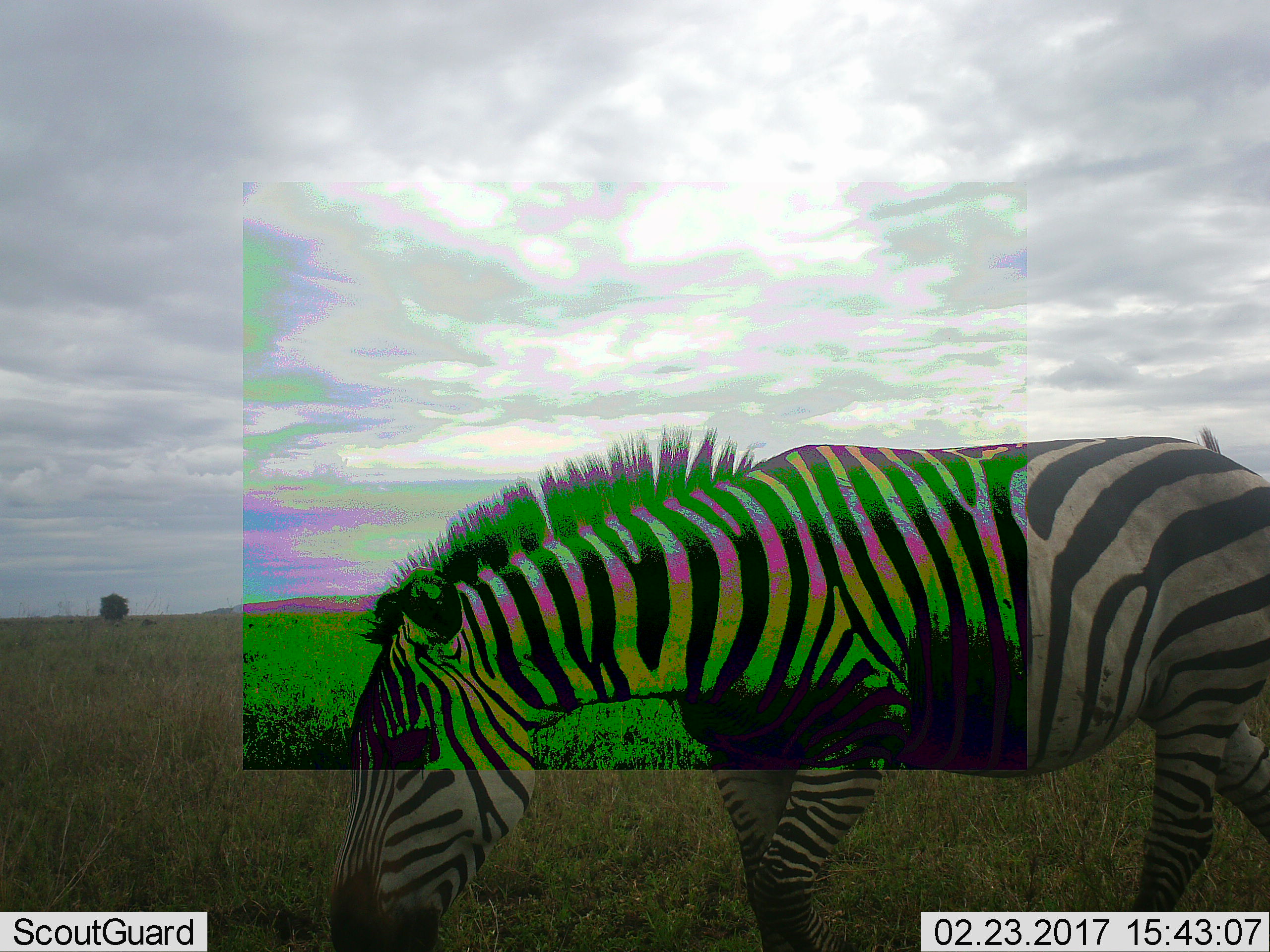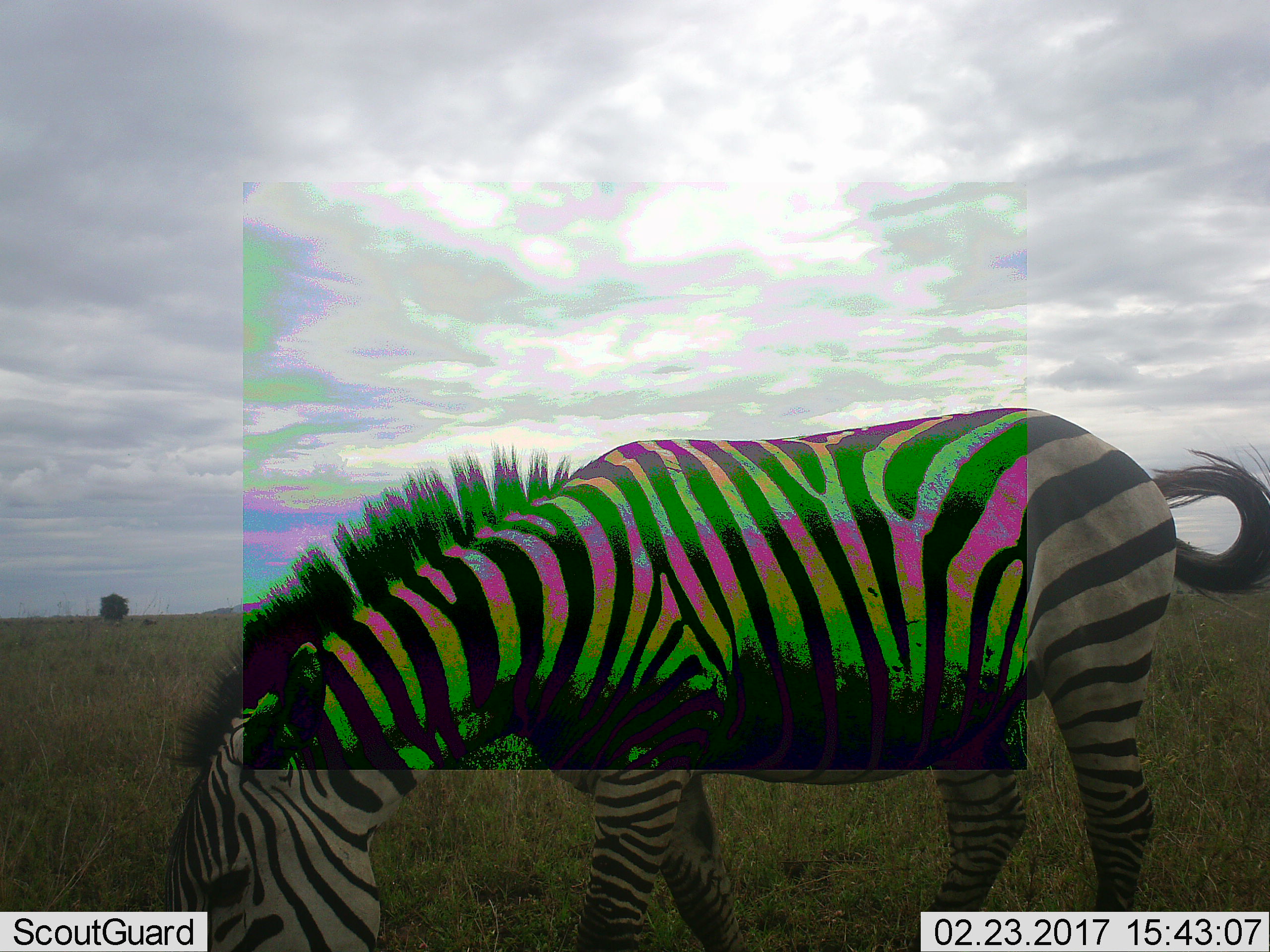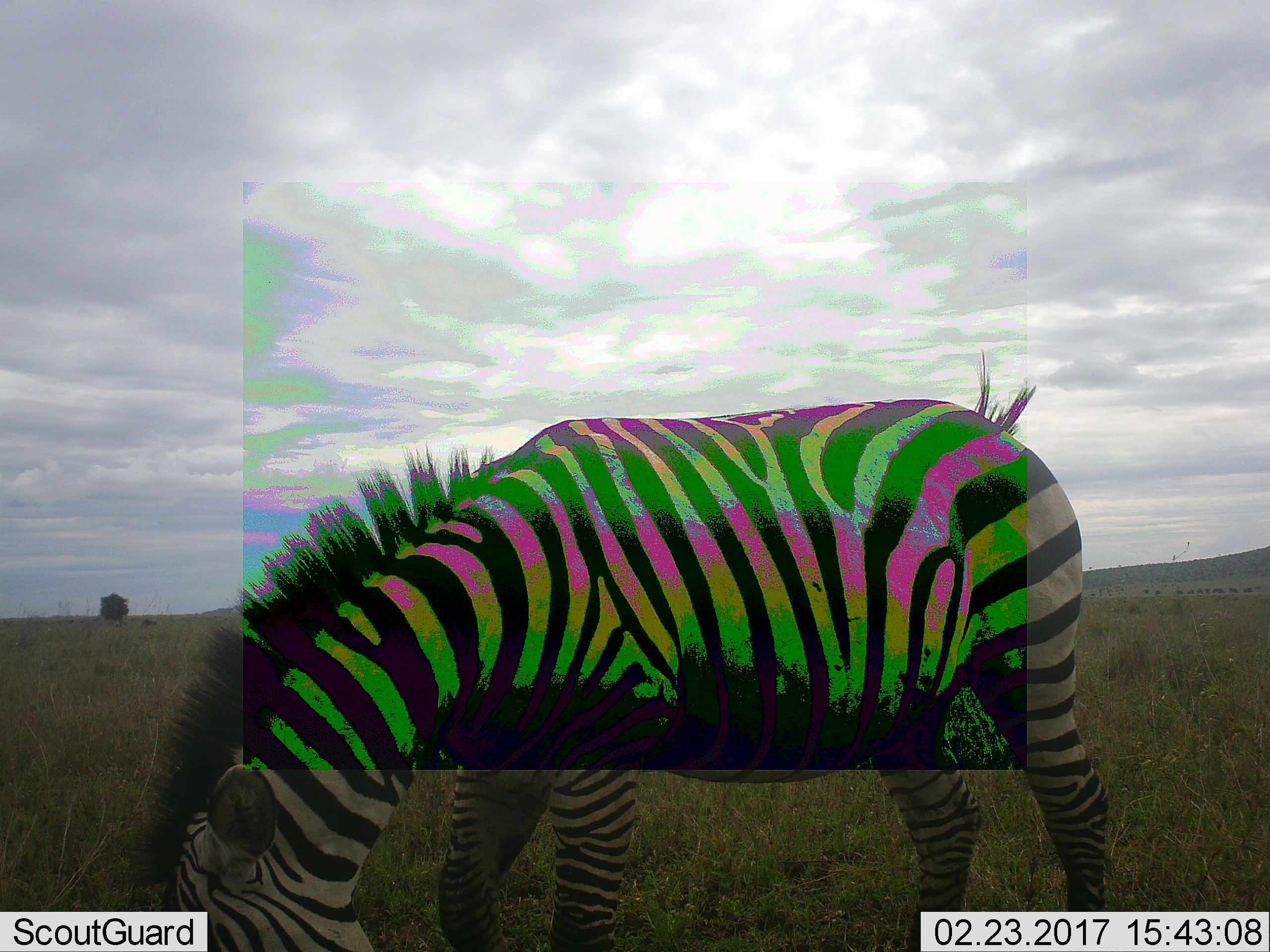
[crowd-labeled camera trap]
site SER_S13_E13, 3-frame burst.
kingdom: Animalia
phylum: Chordata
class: Mammalia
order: Perissodactyla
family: Equidae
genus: Equus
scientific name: Equus quagga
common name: plains zebra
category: zebraplains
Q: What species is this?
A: Zebraplains (plains zebra) (Equus quagga).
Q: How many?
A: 1.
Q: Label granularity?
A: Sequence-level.